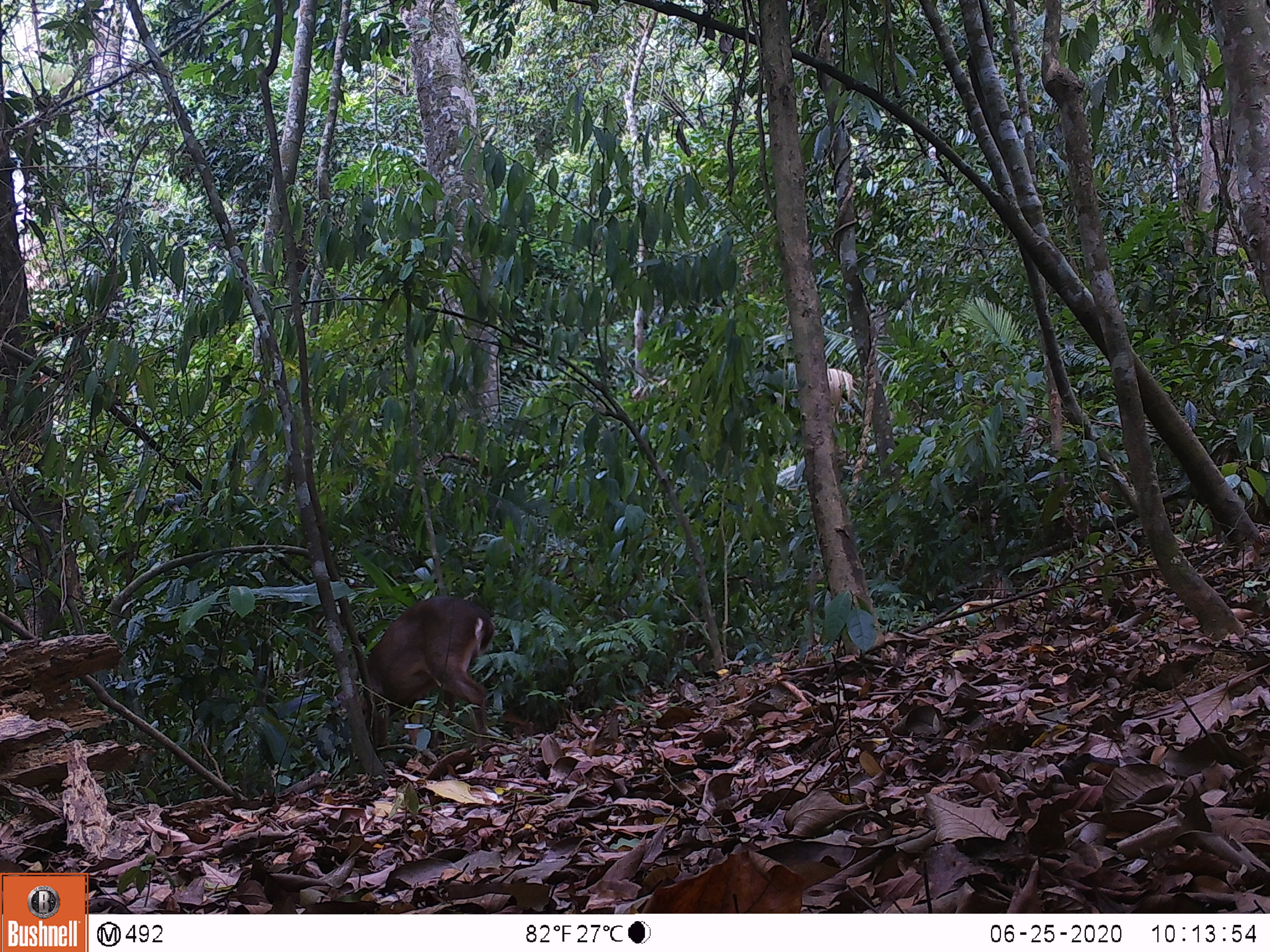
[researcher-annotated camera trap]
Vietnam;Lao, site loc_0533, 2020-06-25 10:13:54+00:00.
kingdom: Animalia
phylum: Chordata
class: Mammalia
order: Artiodactyla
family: Cervidae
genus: Muntiacus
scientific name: Muntiacus vuquangensis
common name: large-antlered muntjac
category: large antlered muntjac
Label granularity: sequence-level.